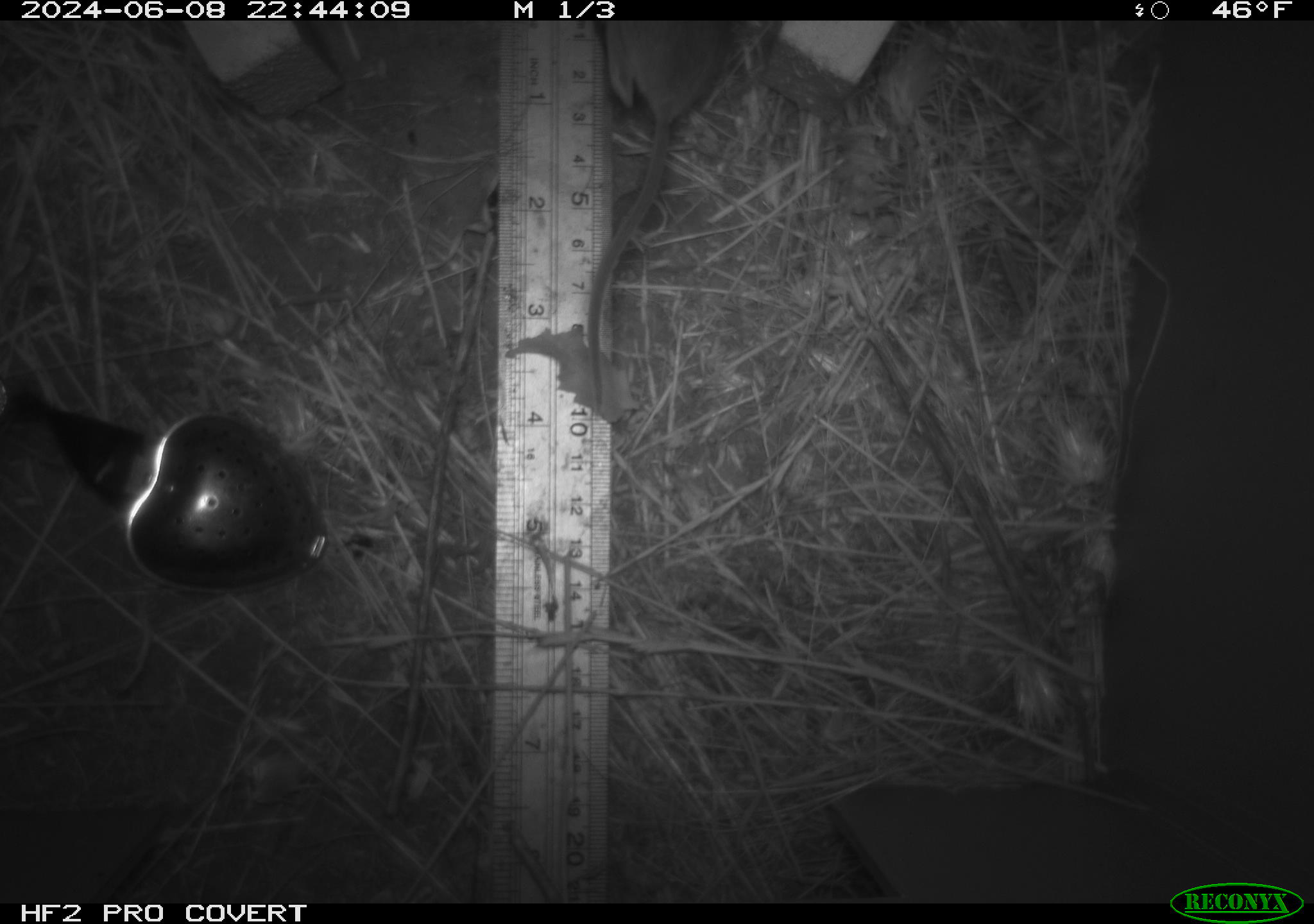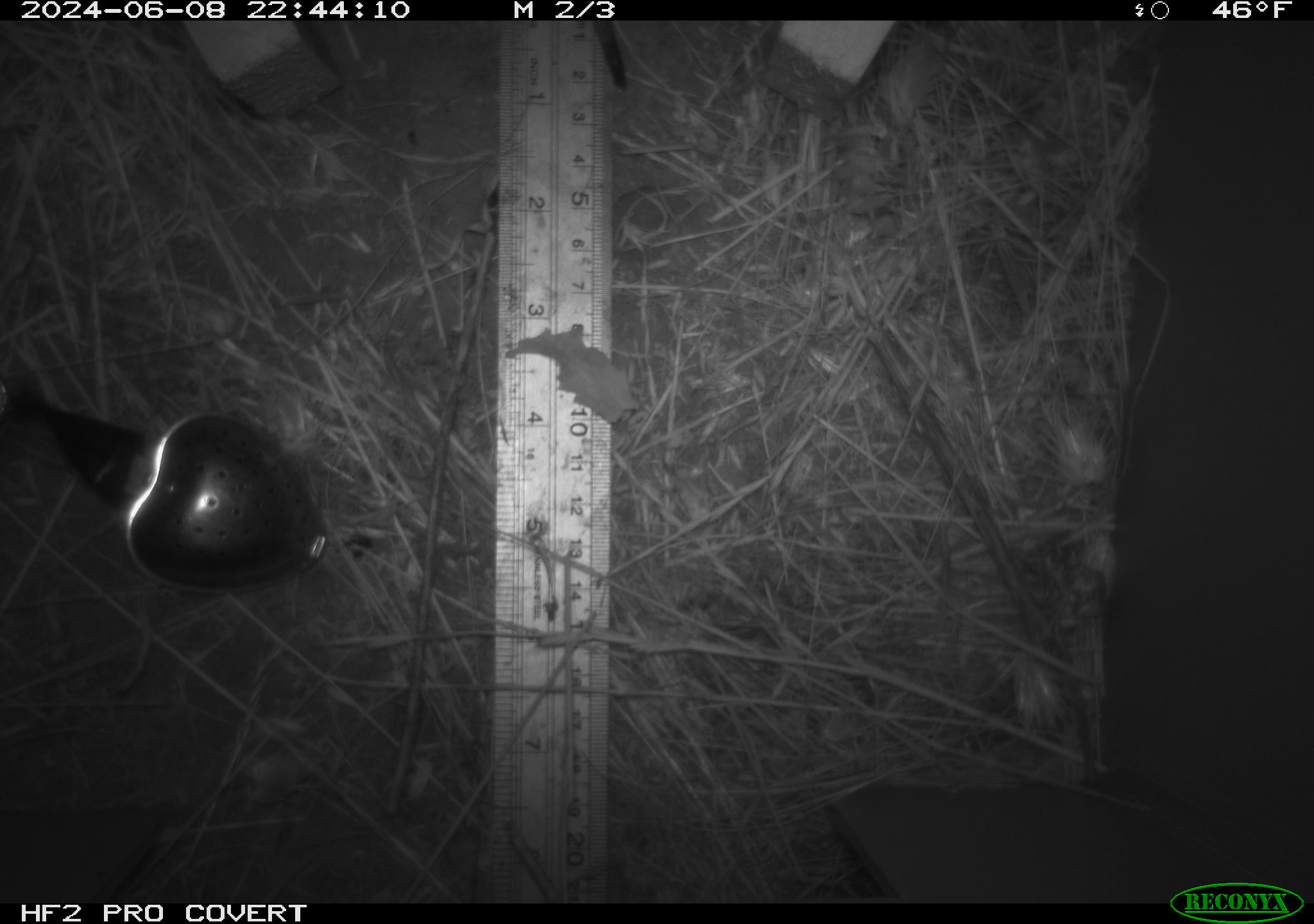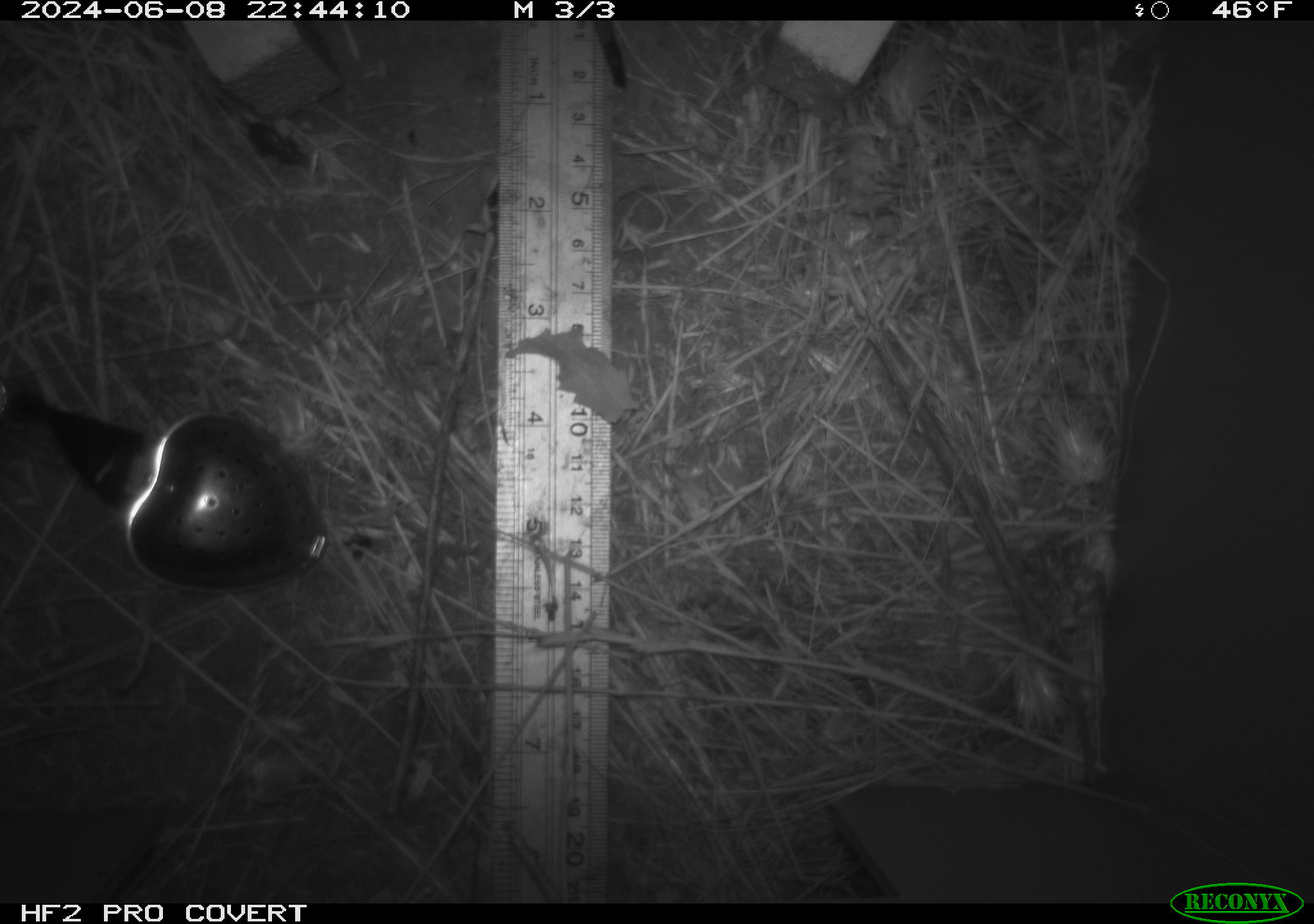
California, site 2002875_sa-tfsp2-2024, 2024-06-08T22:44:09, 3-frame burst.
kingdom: Animalia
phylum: Chordata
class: Mammalia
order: Rodentia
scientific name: Rodentia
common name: rodent